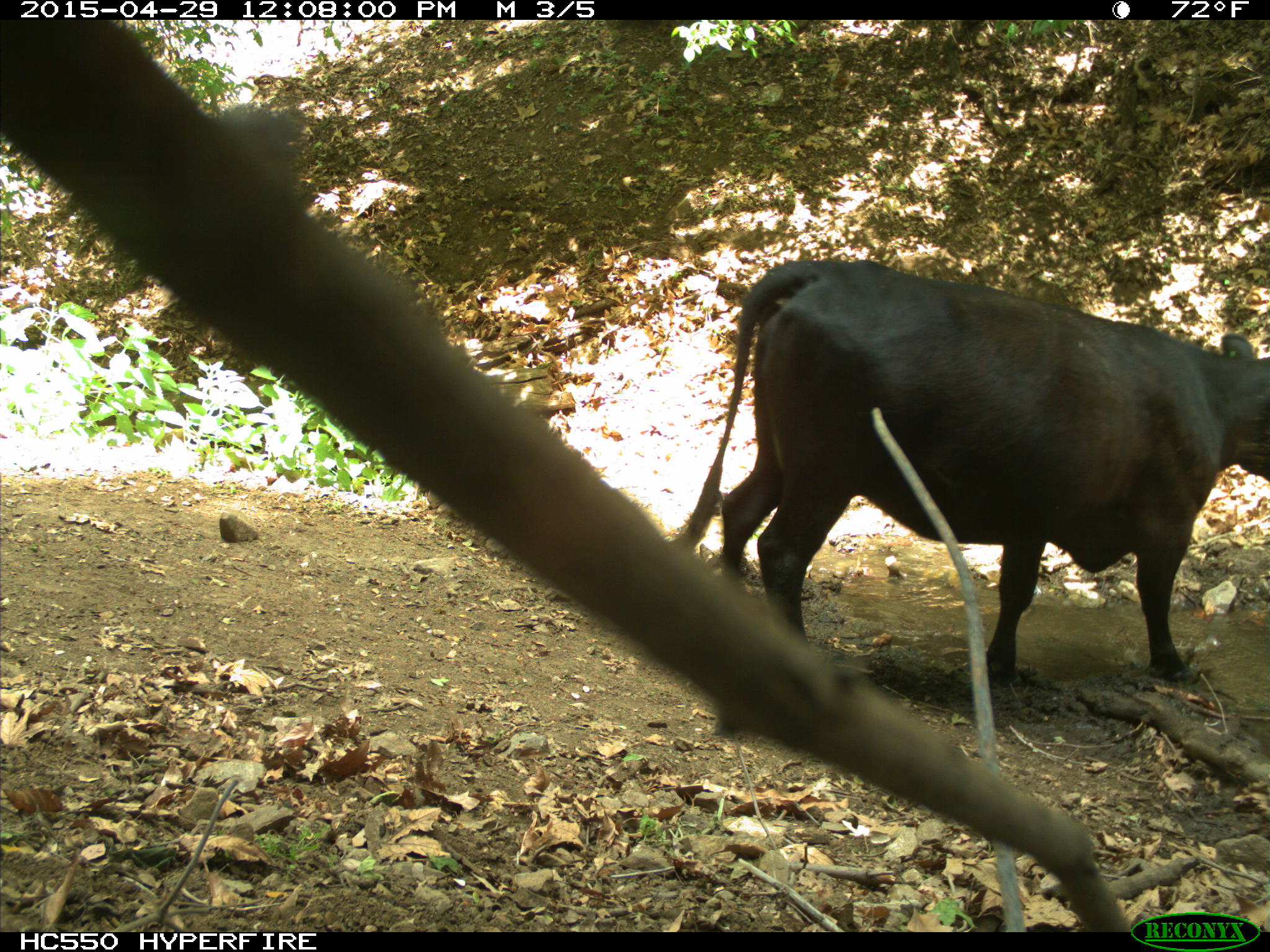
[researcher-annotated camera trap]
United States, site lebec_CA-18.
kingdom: Animalia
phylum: Chordata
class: Mammalia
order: Artiodactyla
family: Bovidae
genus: Bos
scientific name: Bos taurus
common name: domestic cow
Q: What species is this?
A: Bos taurus (domestic cow).